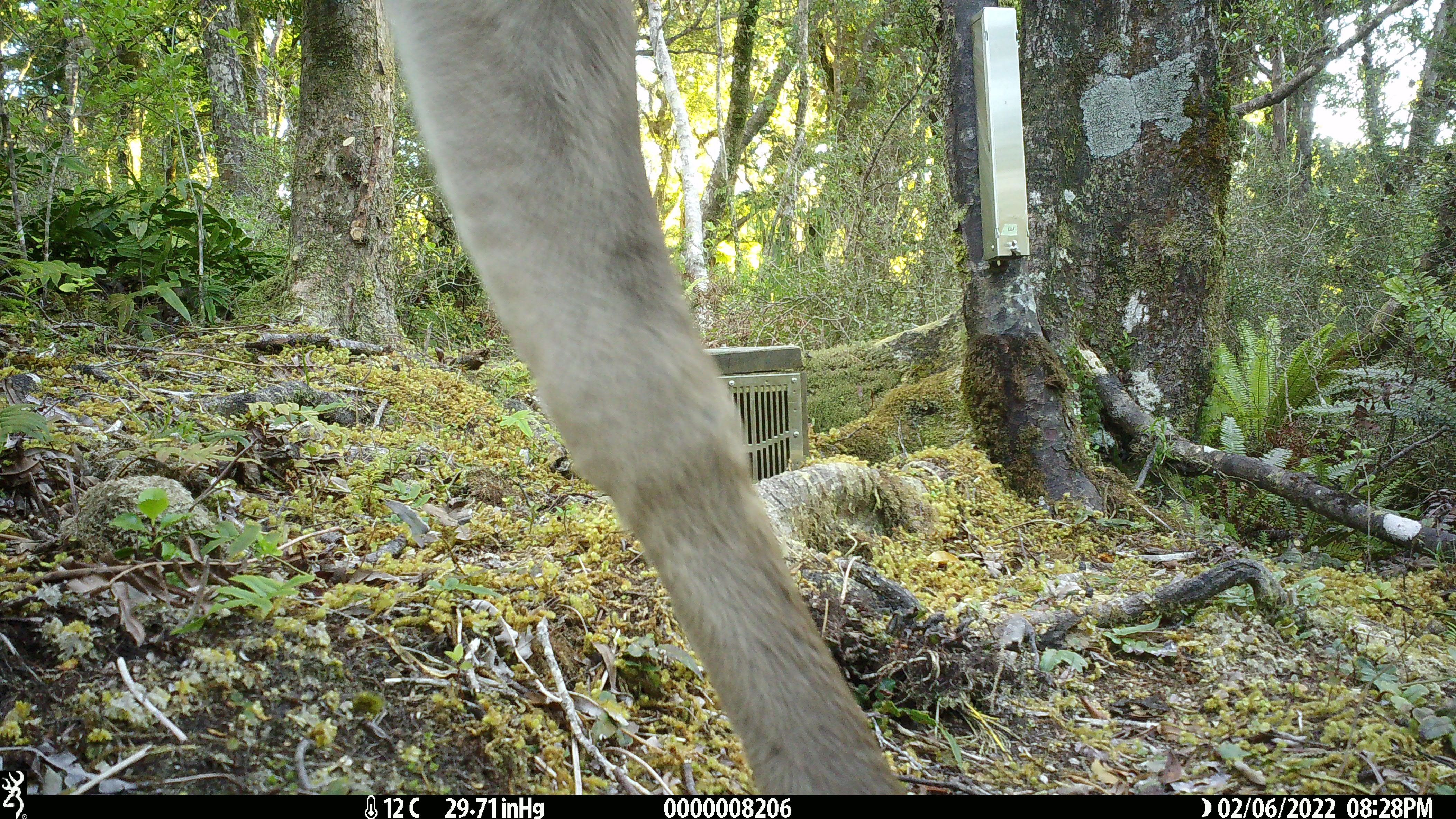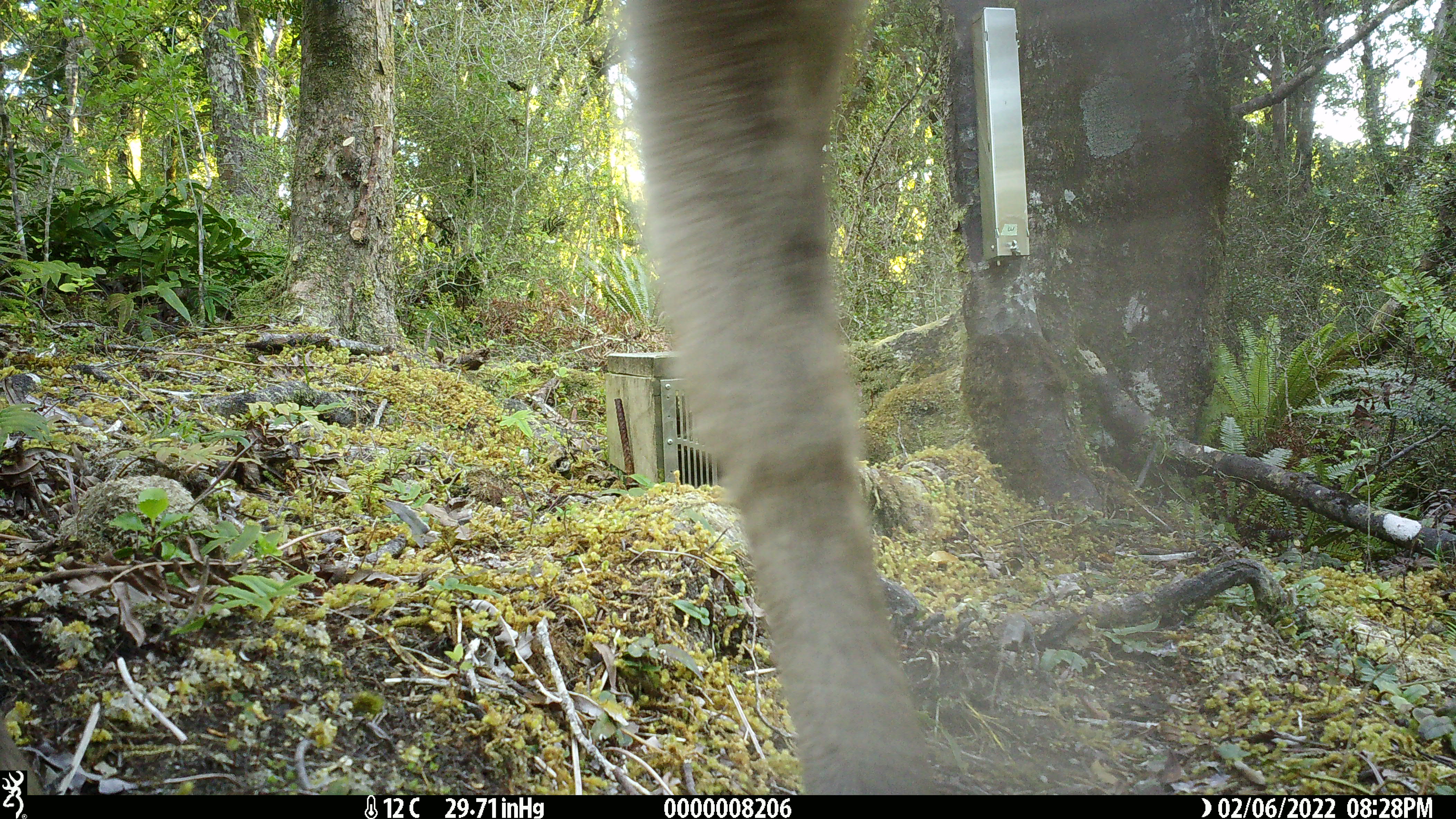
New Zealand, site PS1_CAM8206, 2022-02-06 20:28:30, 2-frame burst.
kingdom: Animalia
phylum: Chordata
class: Mammalia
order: Artiodactyla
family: Cervidae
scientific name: Cervidae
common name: deer